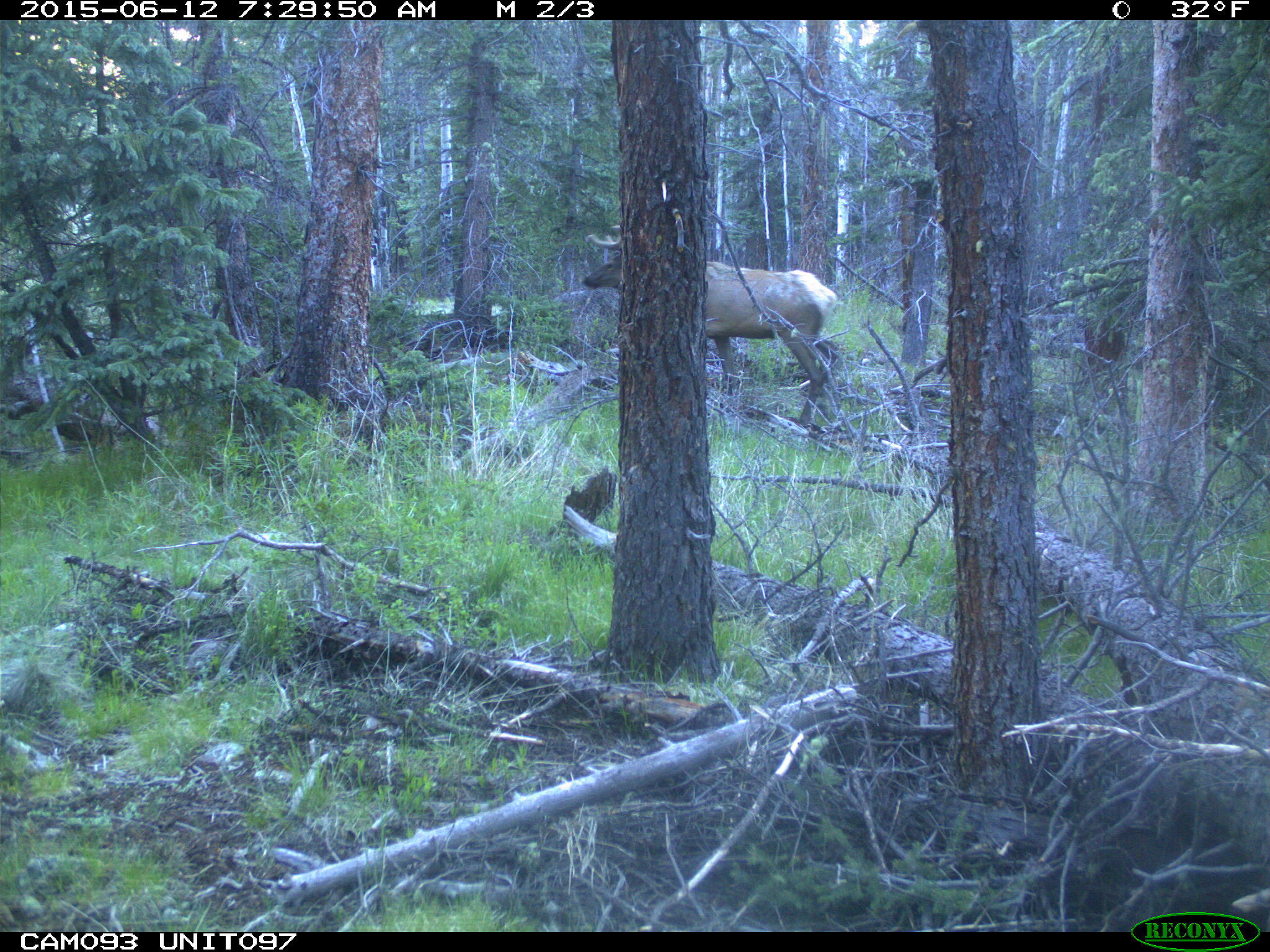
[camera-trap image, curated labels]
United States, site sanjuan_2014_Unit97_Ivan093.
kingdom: Animalia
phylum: Chordata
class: Mammalia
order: Artiodactyla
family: Cervidae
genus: Cervus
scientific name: Cervus elaphus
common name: red deer